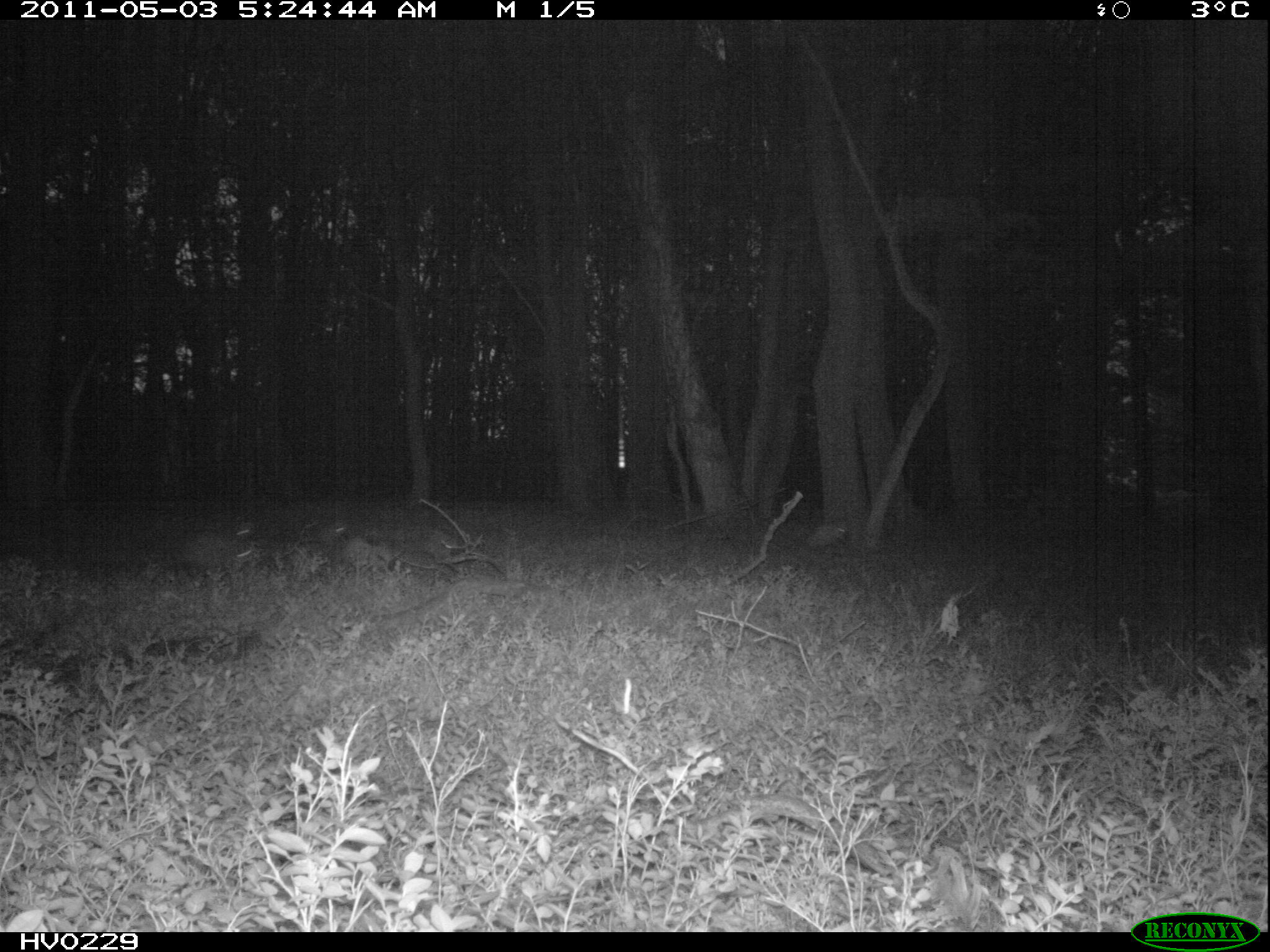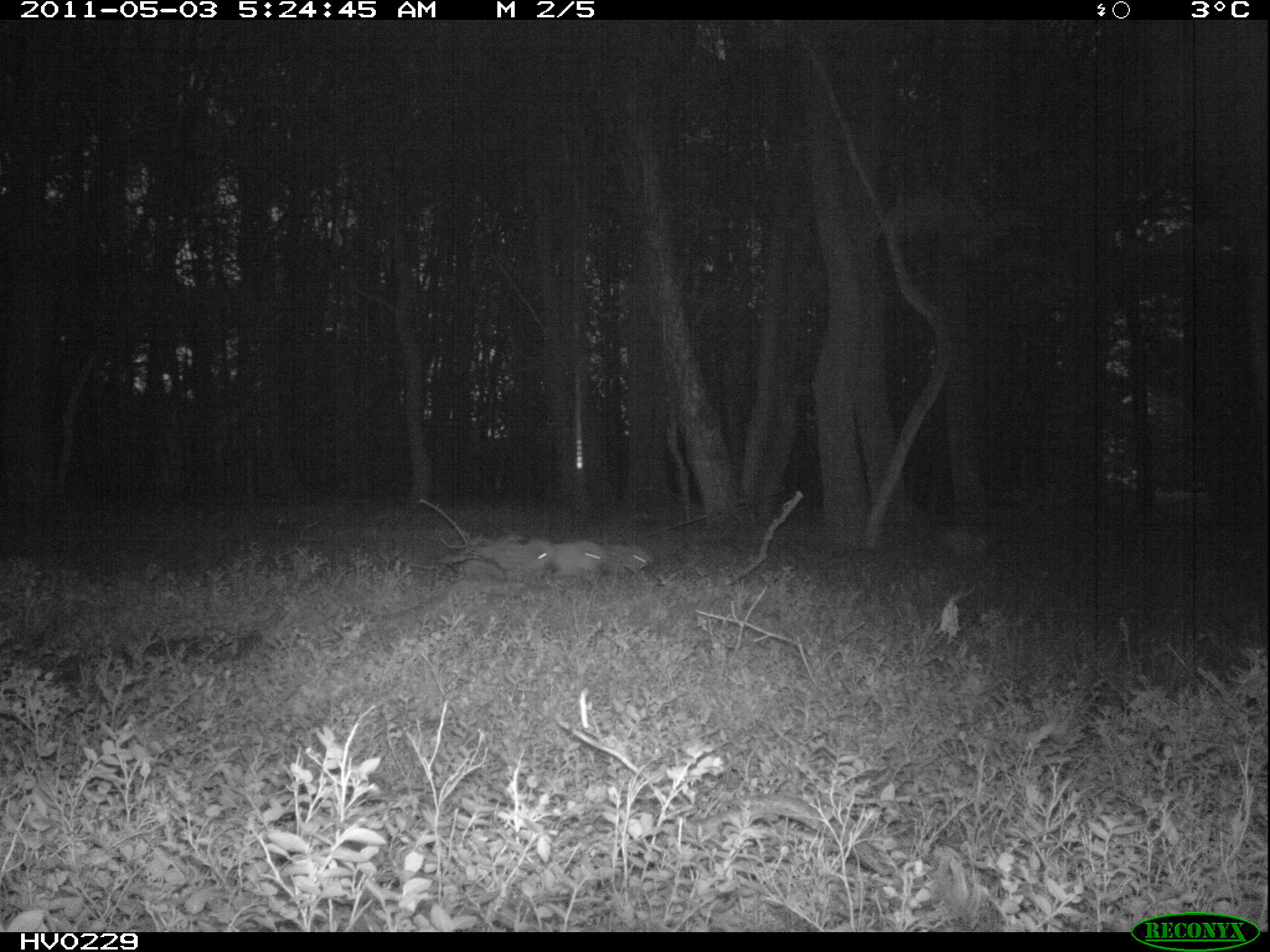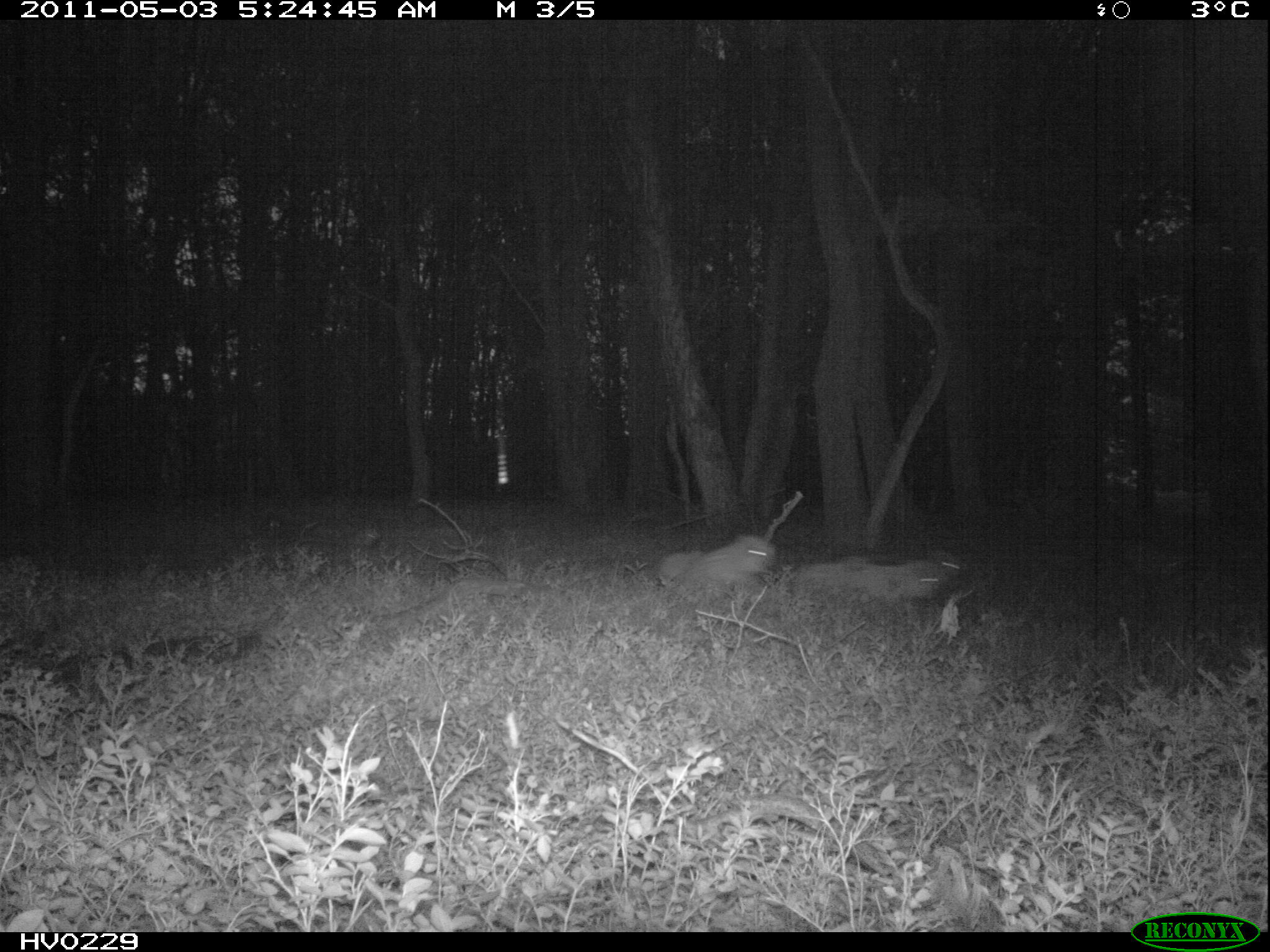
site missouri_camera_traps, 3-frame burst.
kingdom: Animalia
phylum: Chordata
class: Mammalia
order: Artiodactyla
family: Suidae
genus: Sus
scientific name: Sus scrofa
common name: wild boar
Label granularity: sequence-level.